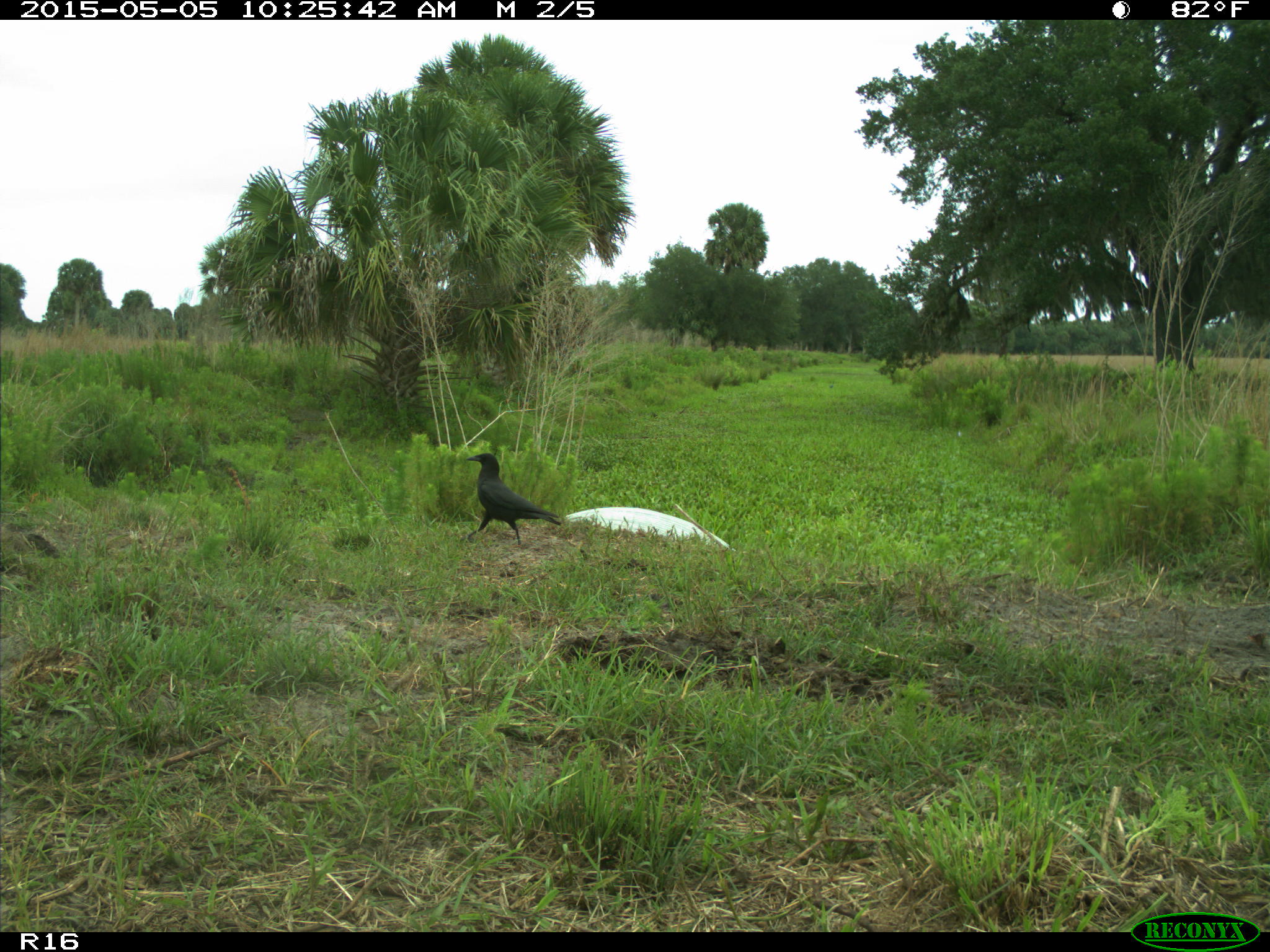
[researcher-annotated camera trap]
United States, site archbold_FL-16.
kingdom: Animalia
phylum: Chordata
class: Mammalia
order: Artiodactyla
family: Bovidae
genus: Bos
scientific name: Bos taurus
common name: domestic cow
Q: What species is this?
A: Bos taurus (domestic cow).